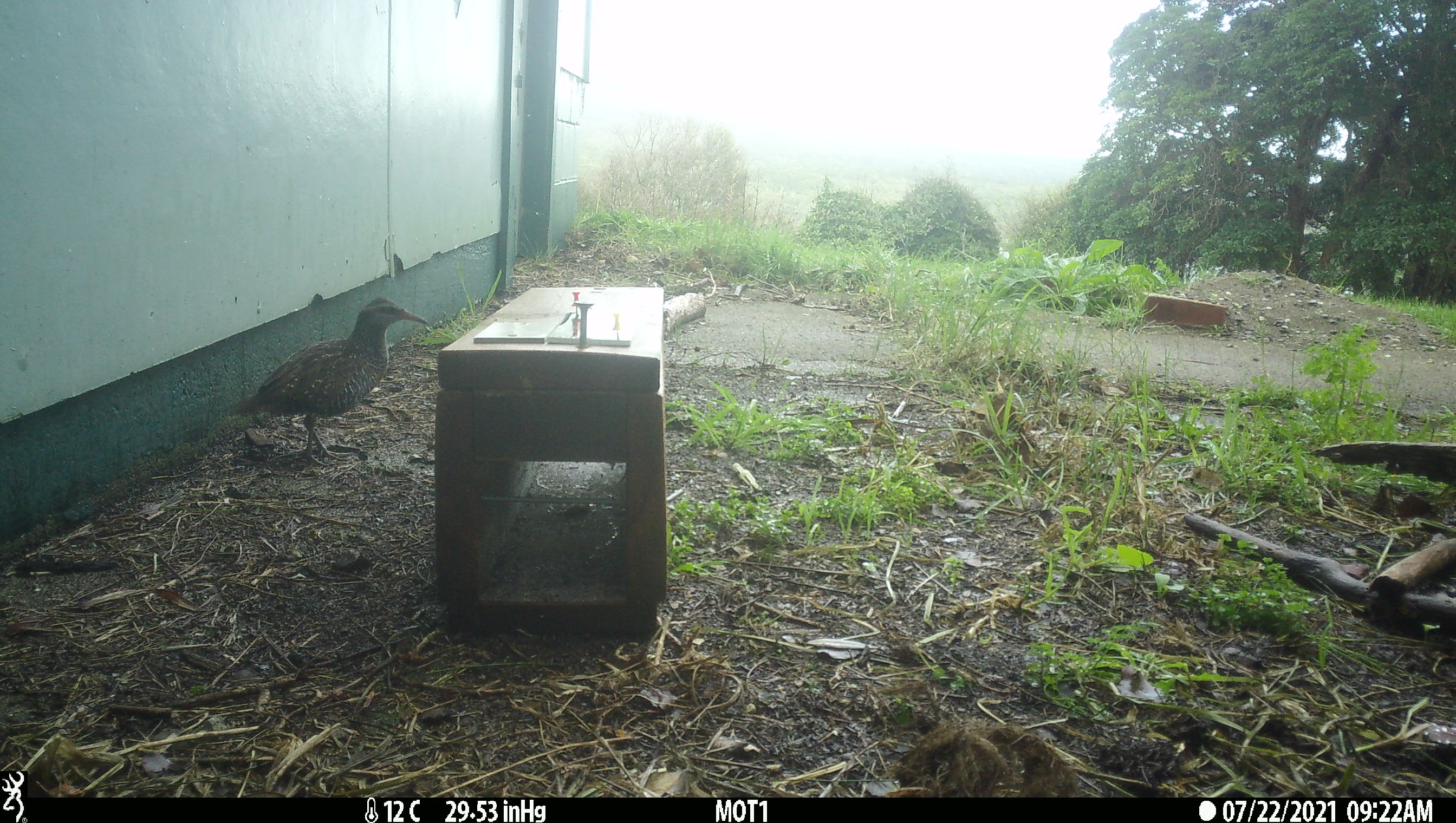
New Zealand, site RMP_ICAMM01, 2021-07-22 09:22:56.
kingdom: Animalia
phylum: Chordata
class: Aves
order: Gruiformes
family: Rallidae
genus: Gallirallus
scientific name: Gallirallus philippensis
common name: buff-banded rail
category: banded rail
Banded rail (buff-banded rail) (Gallirallus philippensis).